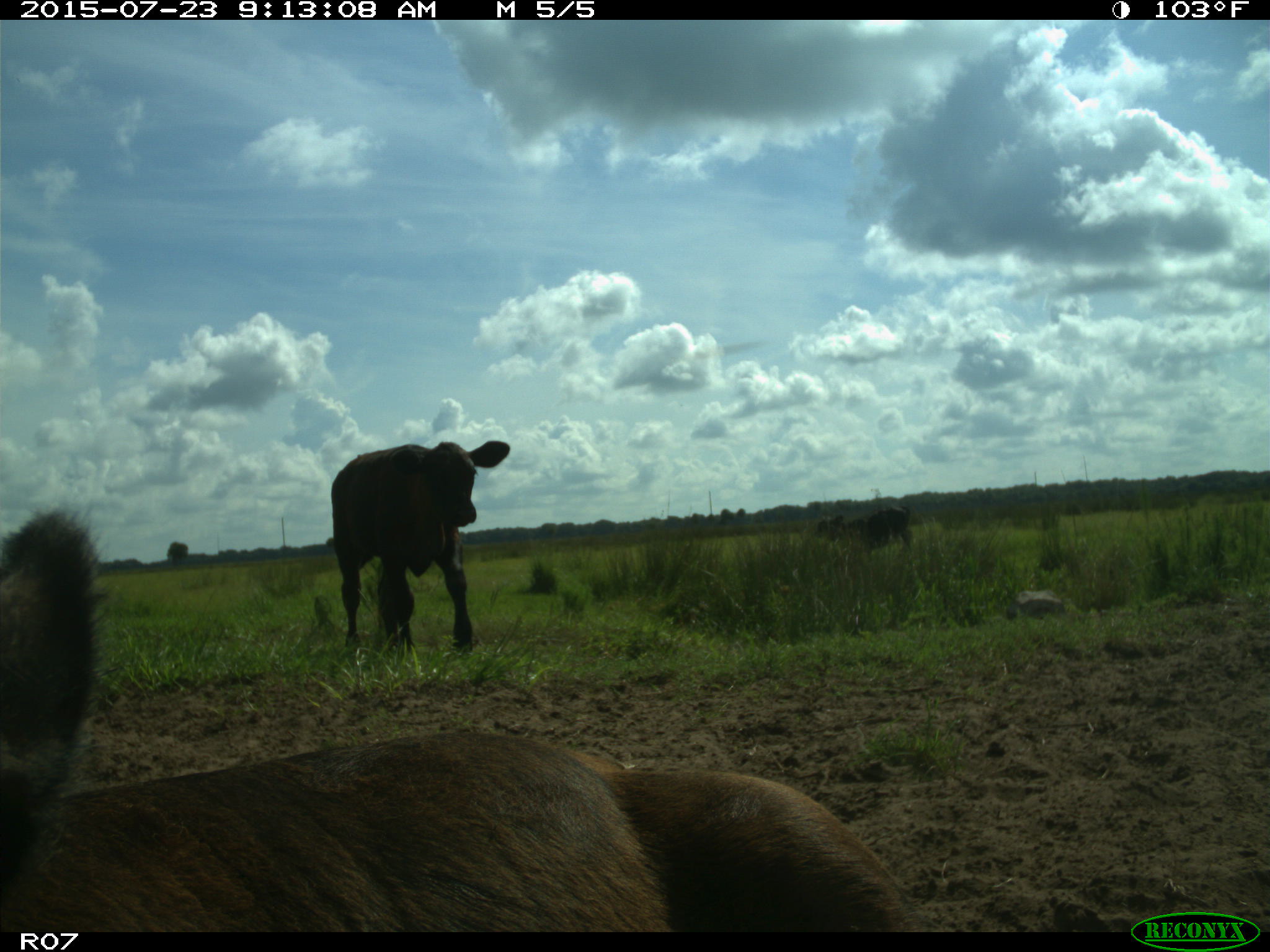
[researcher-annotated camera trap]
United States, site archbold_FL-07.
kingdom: Animalia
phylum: Chordata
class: Mammalia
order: Artiodactyla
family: Bovidae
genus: Bos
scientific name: Bos taurus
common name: domestic cow